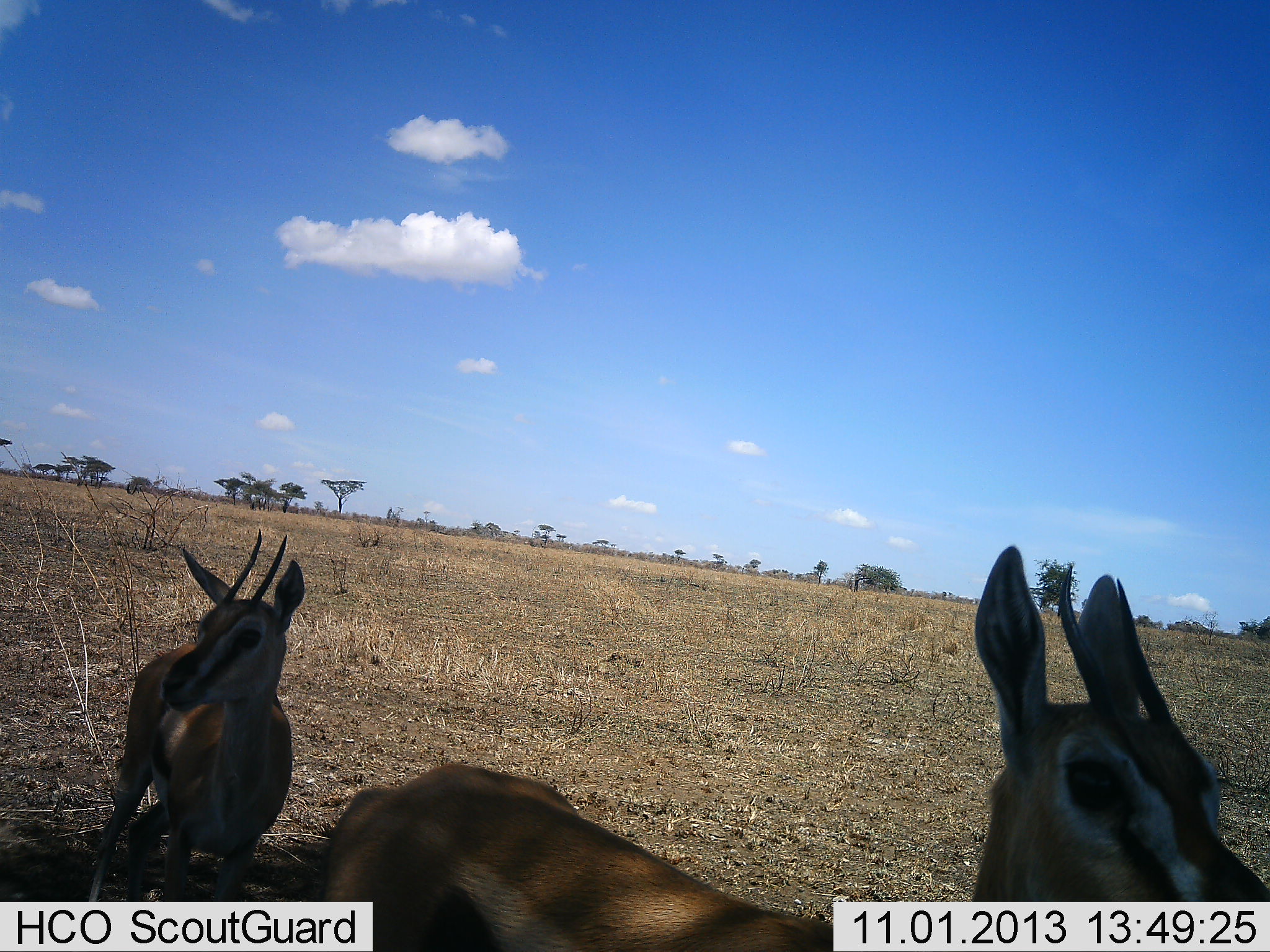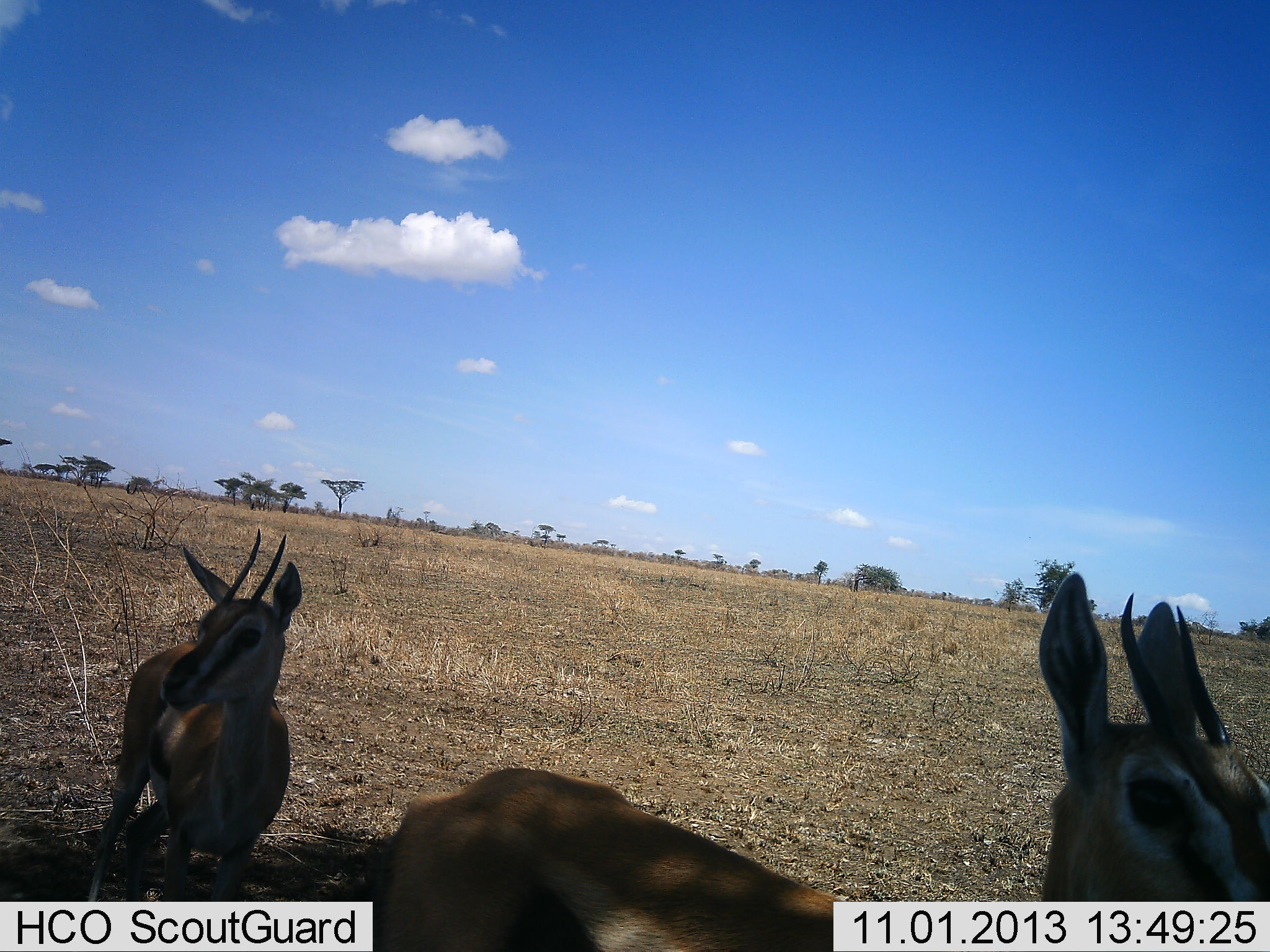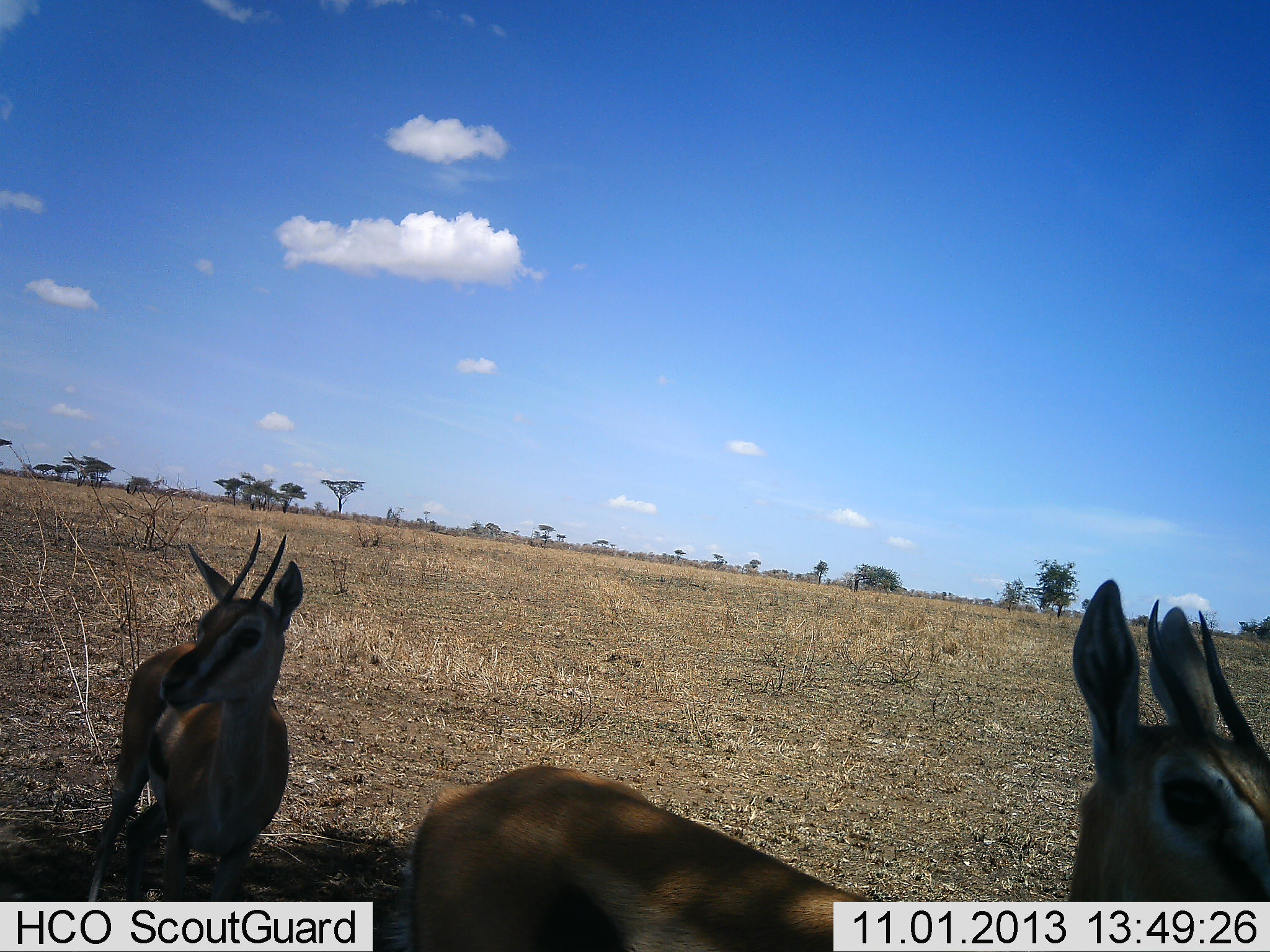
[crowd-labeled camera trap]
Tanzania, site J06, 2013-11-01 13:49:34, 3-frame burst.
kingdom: Animalia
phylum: Chordata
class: Mammalia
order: Artiodactyla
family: Bovidae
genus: Eudorcas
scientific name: Eudorcas thomsonii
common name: thomson's gazelle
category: gazellethomsons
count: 2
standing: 100%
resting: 0%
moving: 40%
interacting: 0%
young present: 0%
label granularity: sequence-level